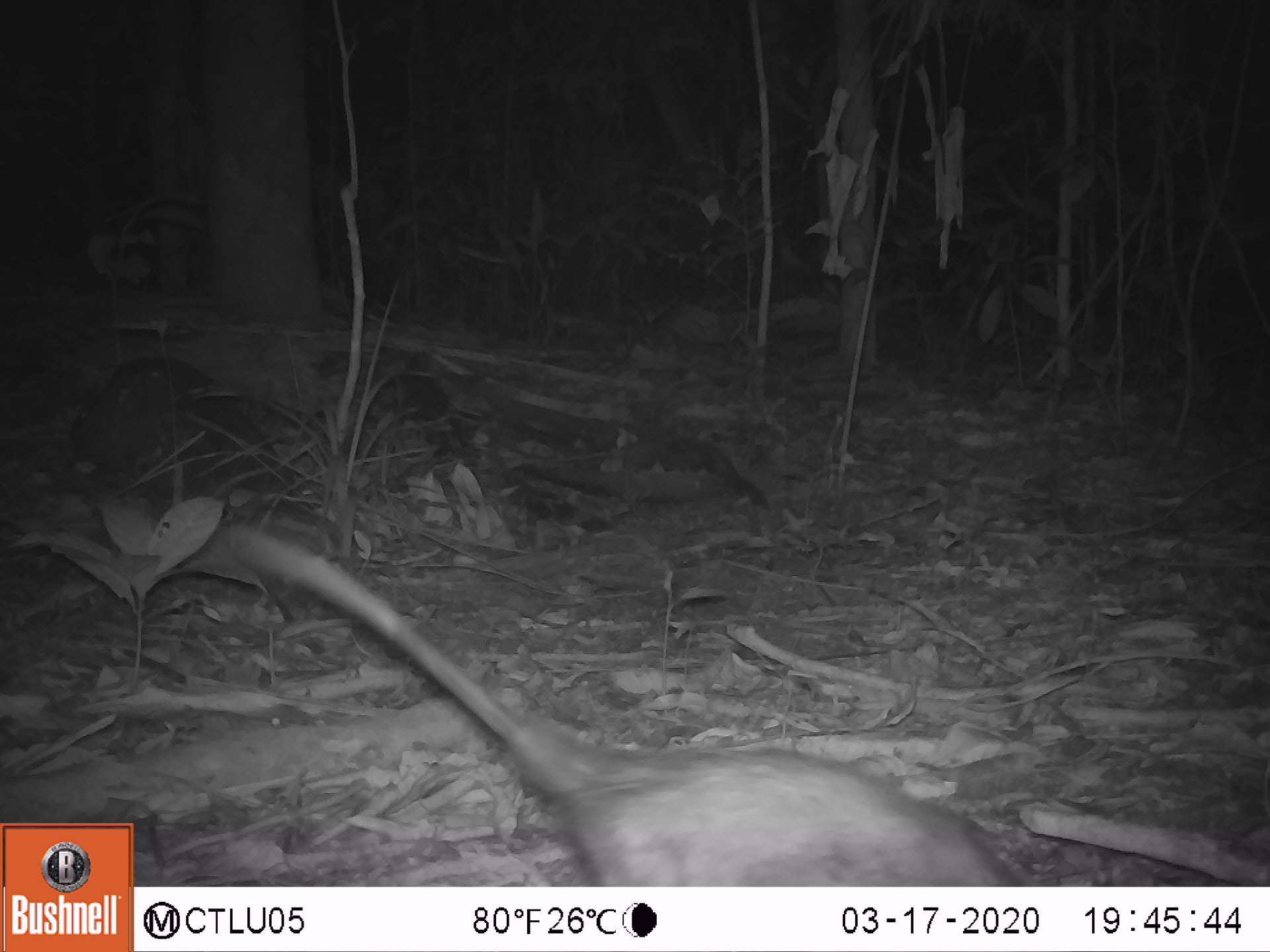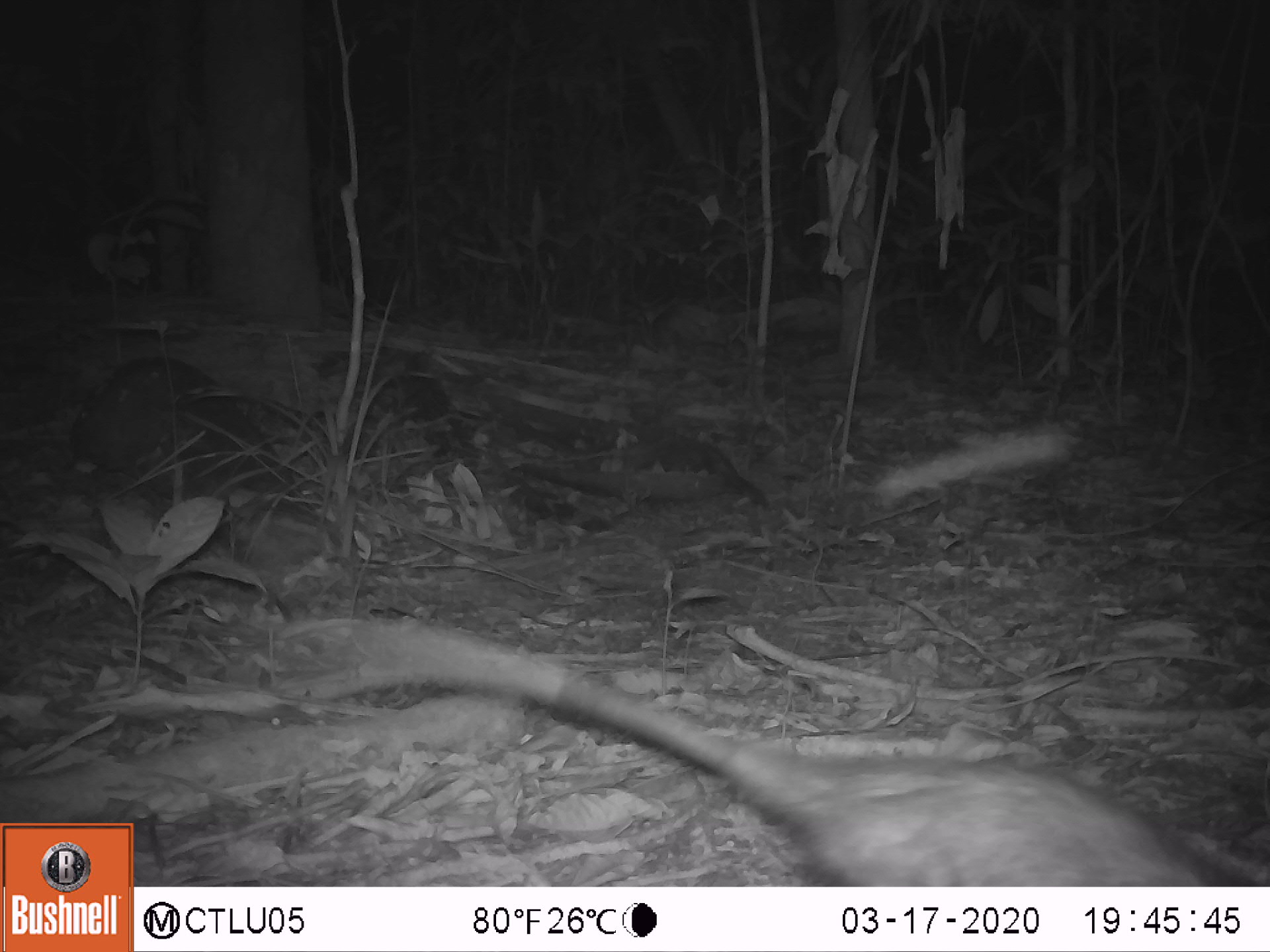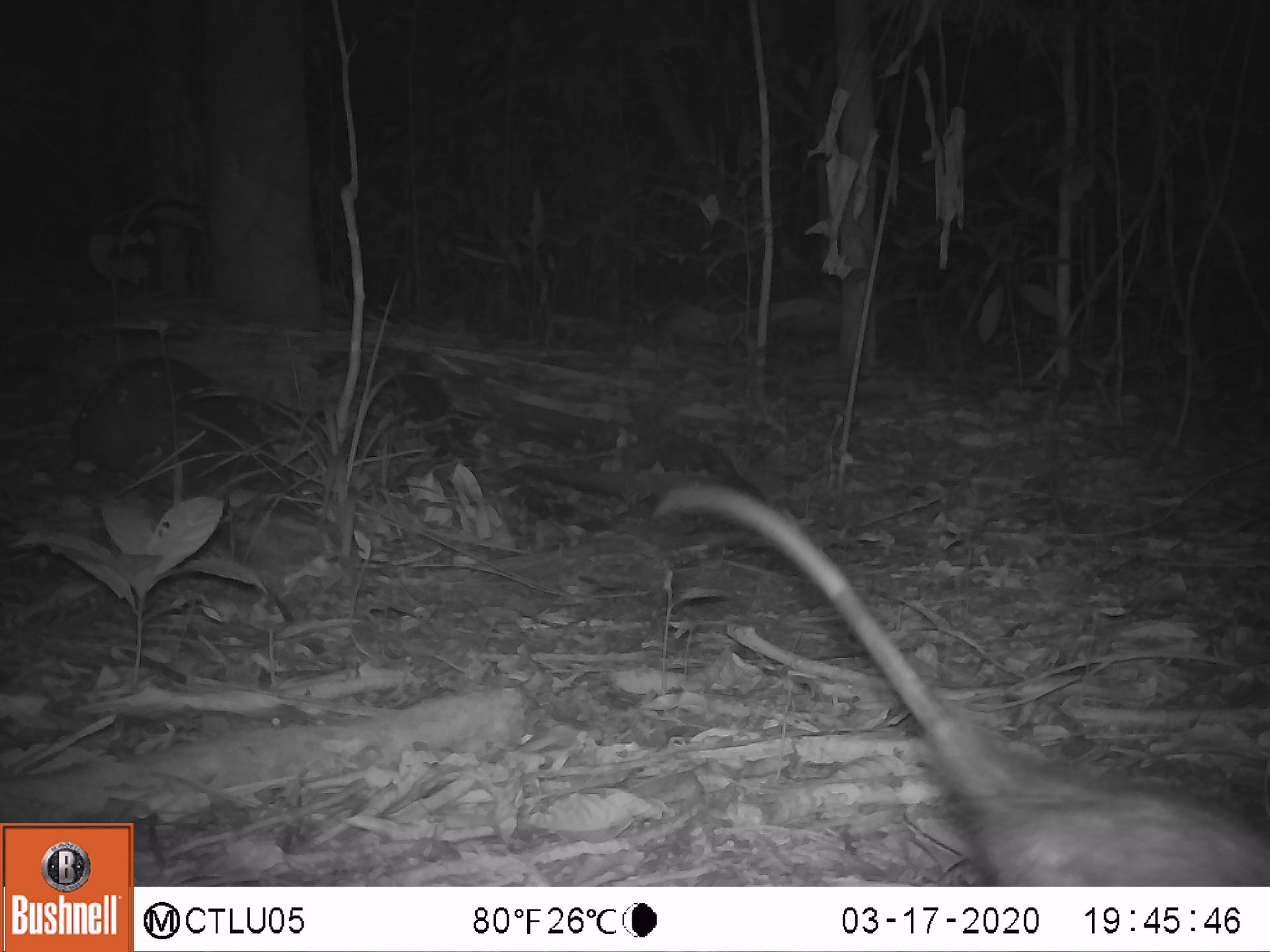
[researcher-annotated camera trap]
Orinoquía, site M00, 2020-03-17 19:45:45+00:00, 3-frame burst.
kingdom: Animalia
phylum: Chordata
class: Mammalia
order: Didelphimorphia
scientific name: Didelphimorphia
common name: possum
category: unknown possum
Unknown possum (possum) (Didelphimorphia).